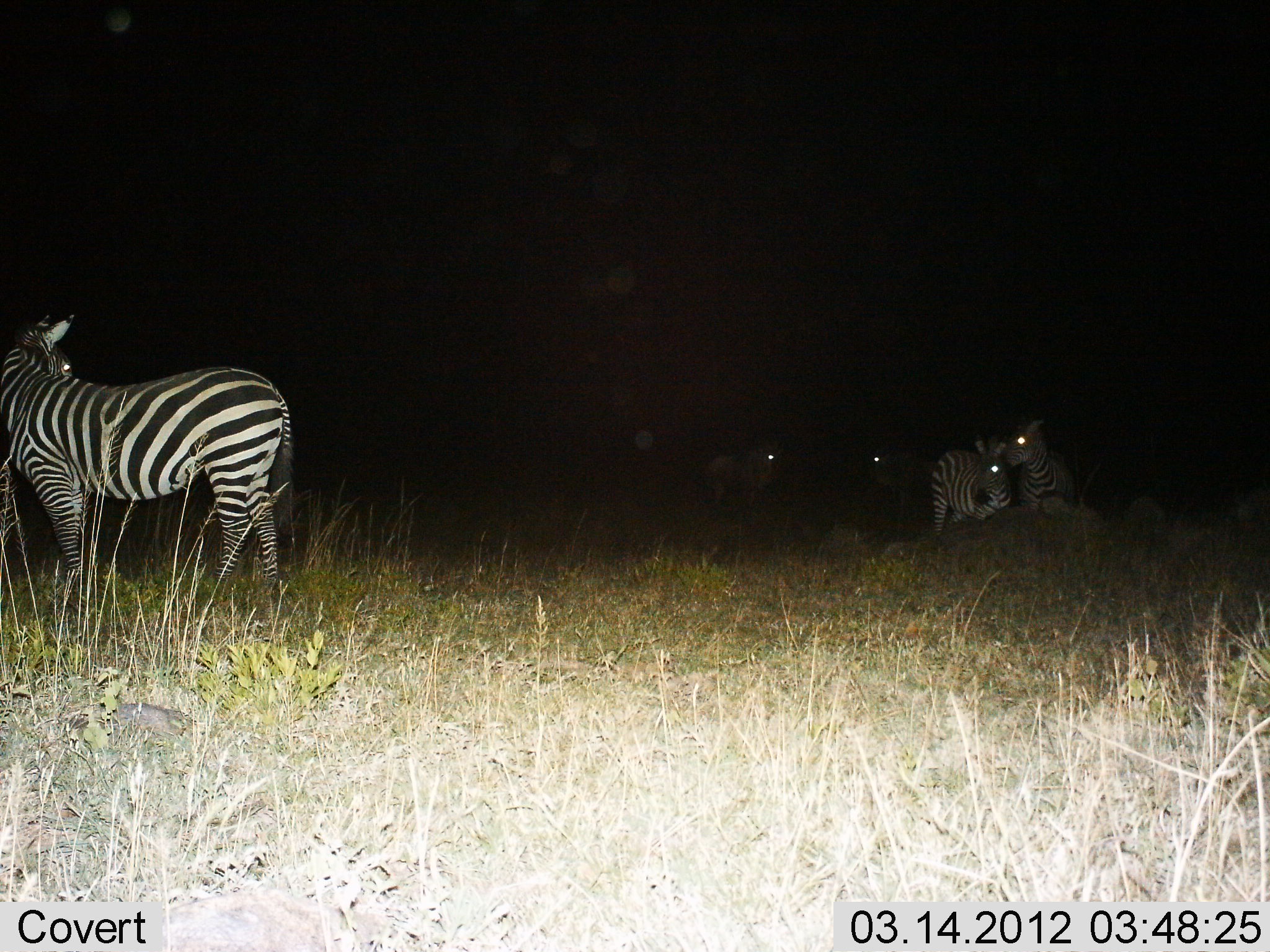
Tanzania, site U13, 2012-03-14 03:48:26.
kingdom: Animalia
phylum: Chordata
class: Mammalia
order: Perissodactyla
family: Equidae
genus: Equus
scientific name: Equus quagga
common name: plains zebra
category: zebra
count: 5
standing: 96%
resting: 23%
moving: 0%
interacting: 4%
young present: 0%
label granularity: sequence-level